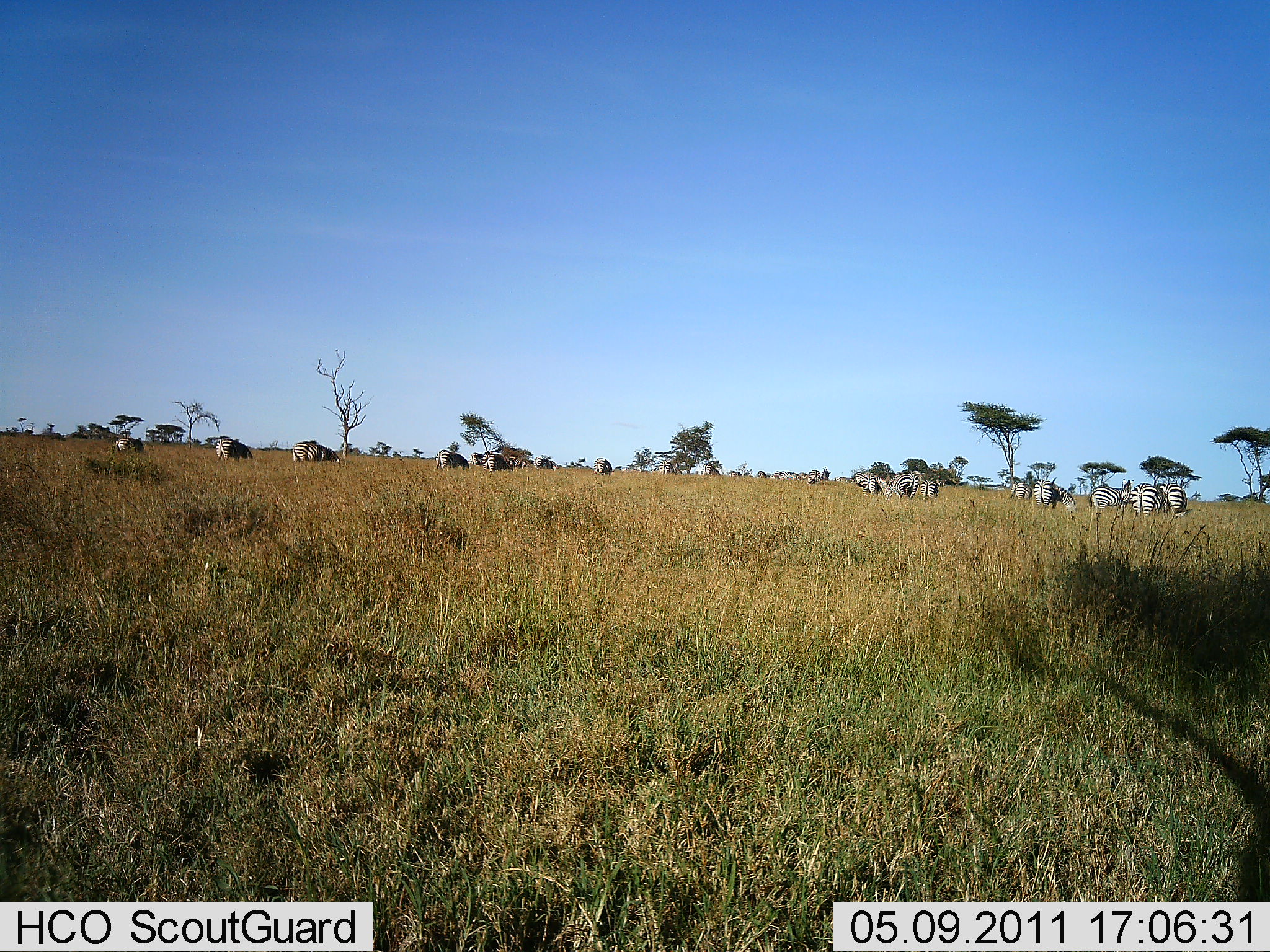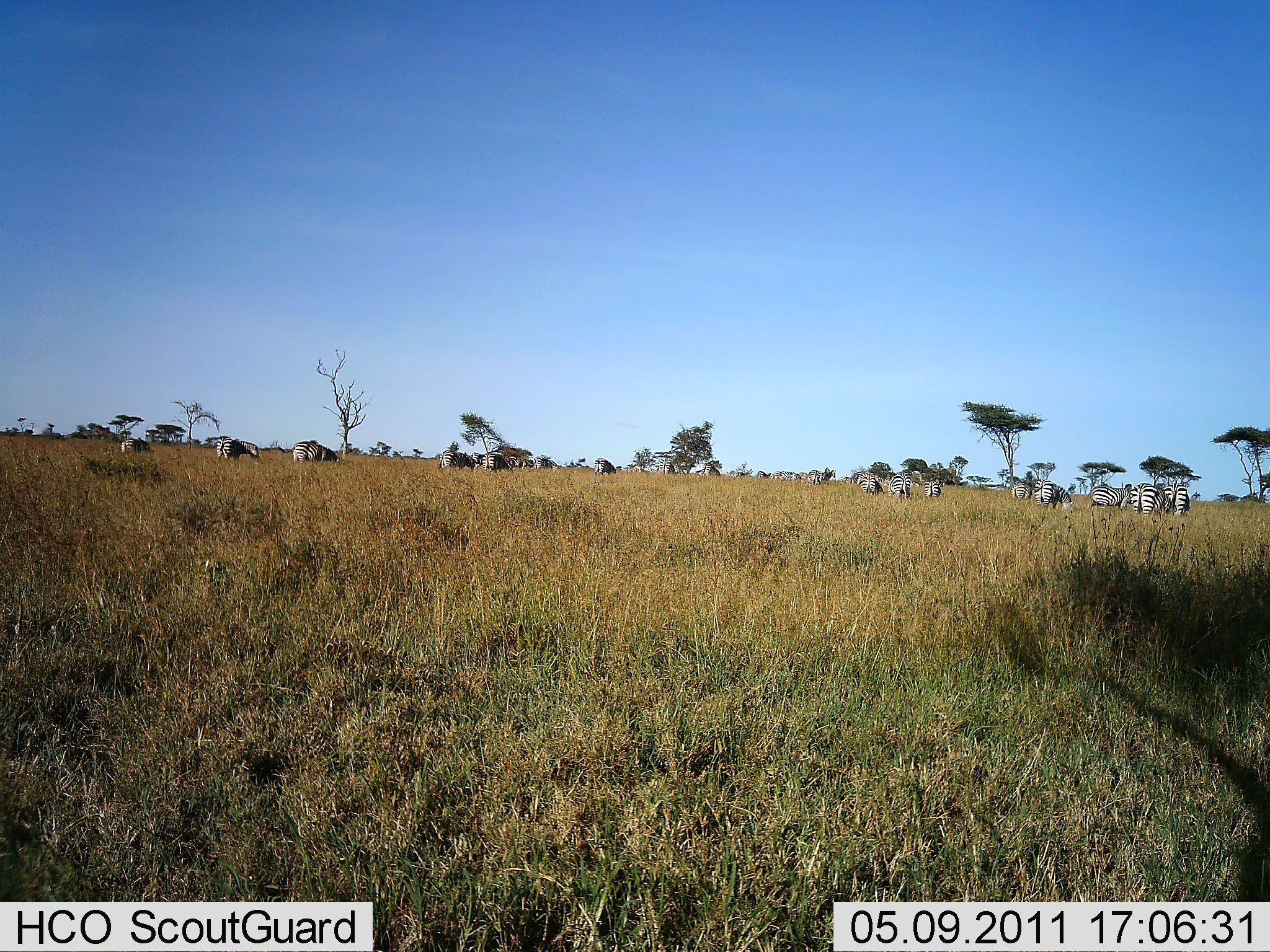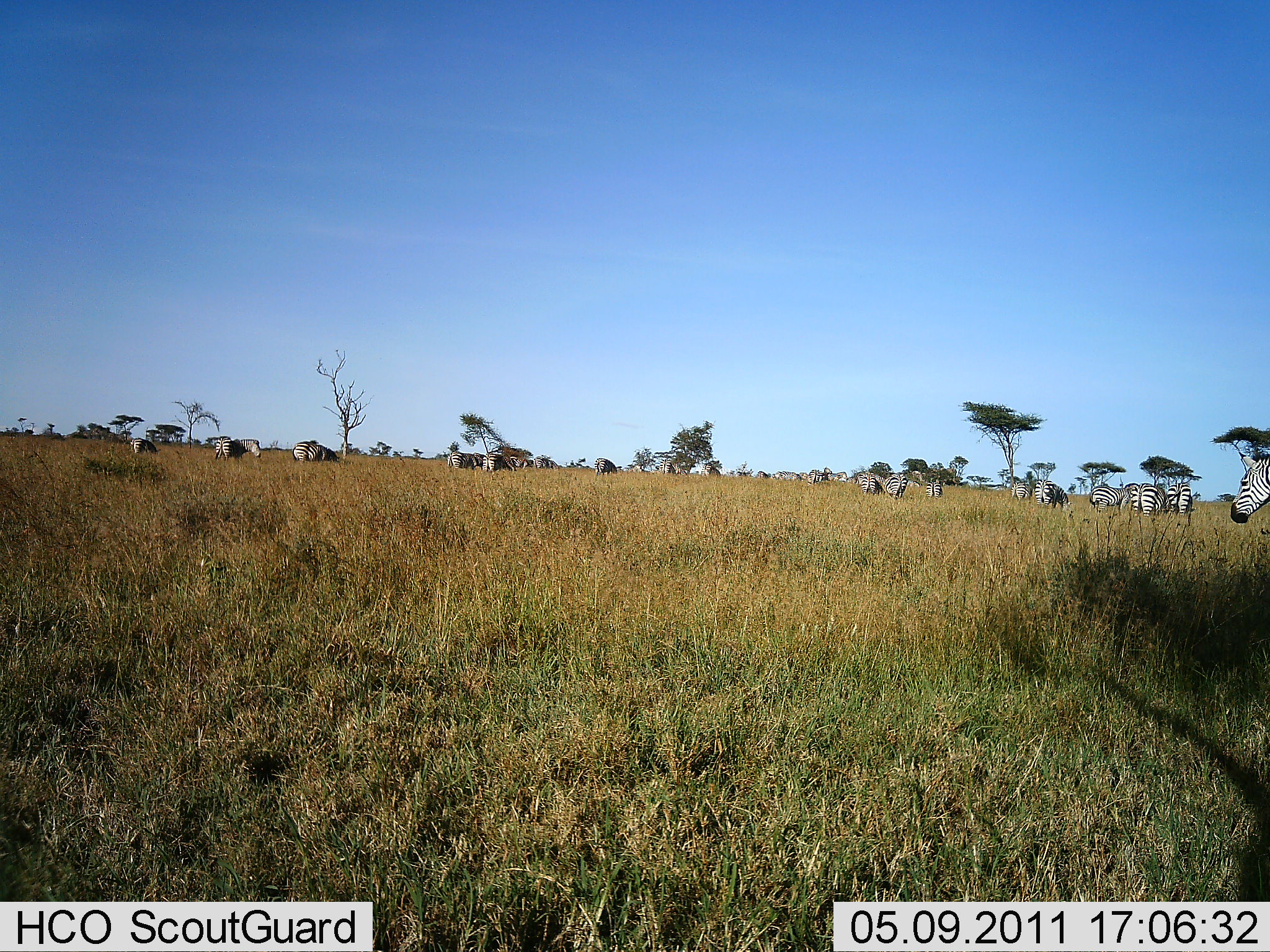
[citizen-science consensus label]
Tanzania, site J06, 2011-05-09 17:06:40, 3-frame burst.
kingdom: Animalia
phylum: Chordata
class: Mammalia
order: Perissodactyla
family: Equidae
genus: Equus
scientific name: Equus quagga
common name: plains zebra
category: zebra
Zebra (plains zebra) (Equus quagga), count 11-50. Behavior (volunteer vote fractions): standing 58%, resting 8%, moving 58%, interacting 8%. Young present (vote fraction): 8%. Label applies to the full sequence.